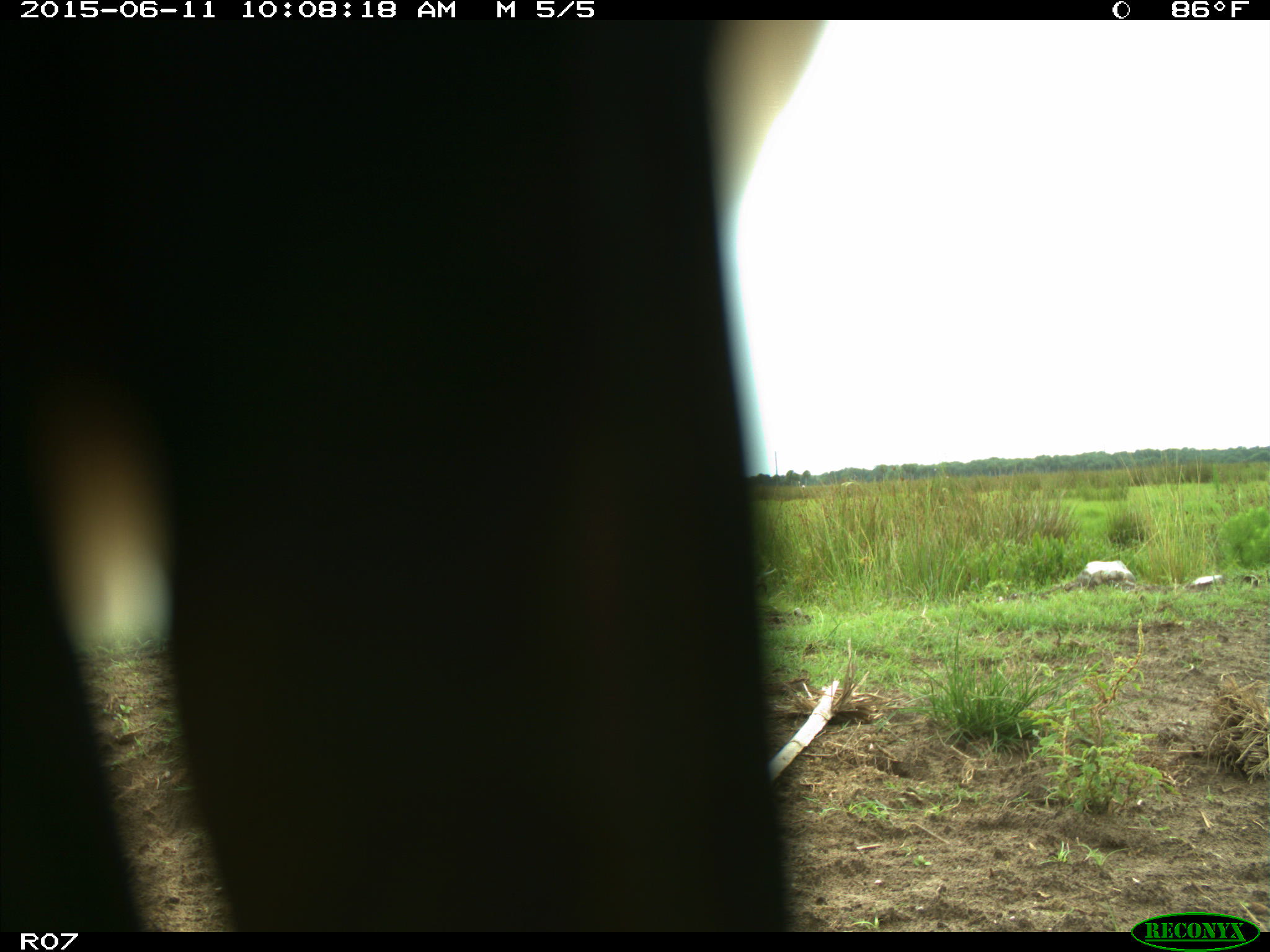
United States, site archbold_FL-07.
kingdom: Animalia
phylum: Chordata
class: Mammalia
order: Artiodactyla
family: Bovidae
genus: Bos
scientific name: Bos taurus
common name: domestic cow